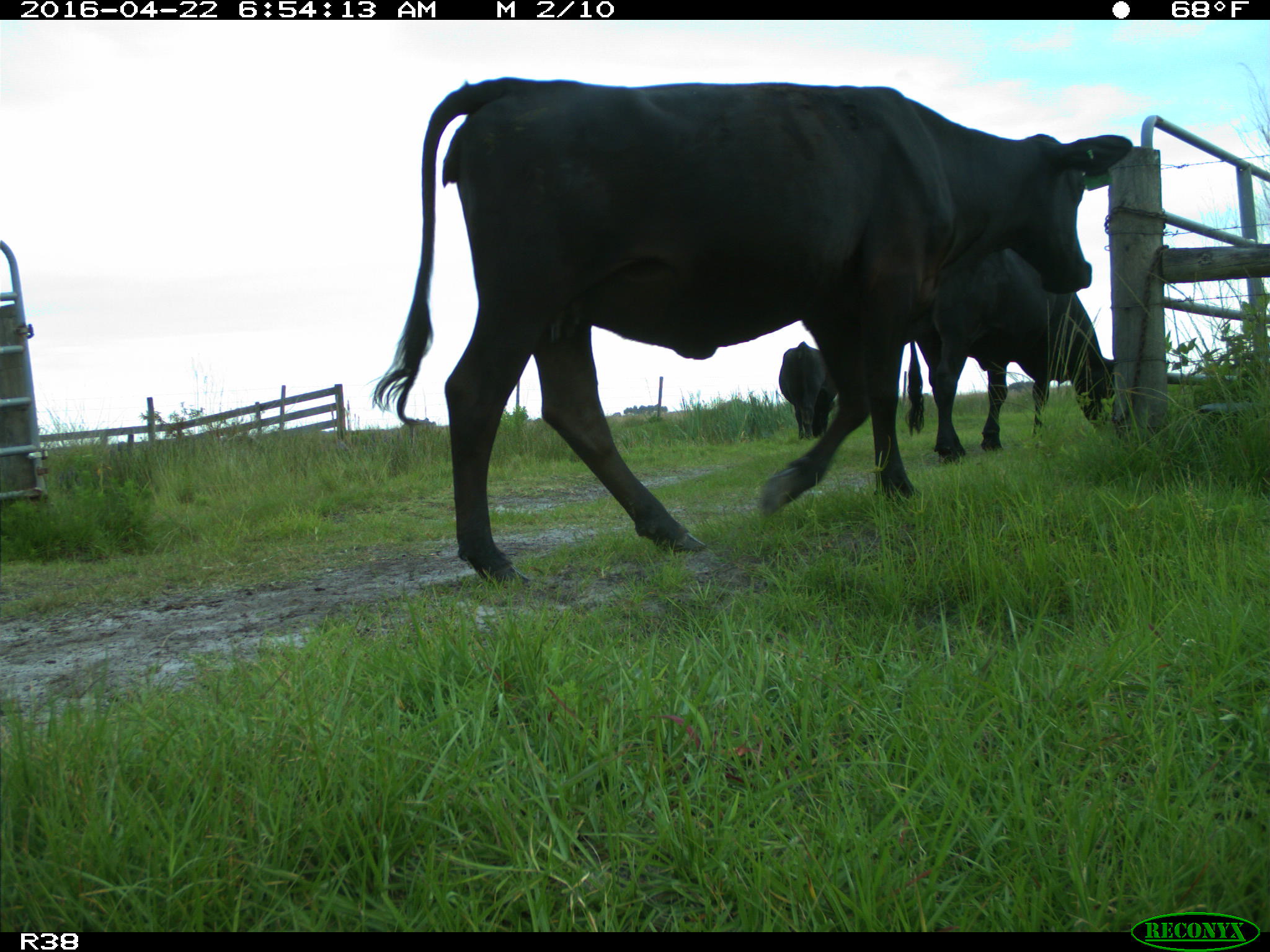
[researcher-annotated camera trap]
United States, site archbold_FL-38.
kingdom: Animalia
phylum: Chordata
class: Mammalia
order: Artiodactyla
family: Bovidae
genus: Bos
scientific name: Bos taurus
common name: domestic cow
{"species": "Bos taurus (domestic cow)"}